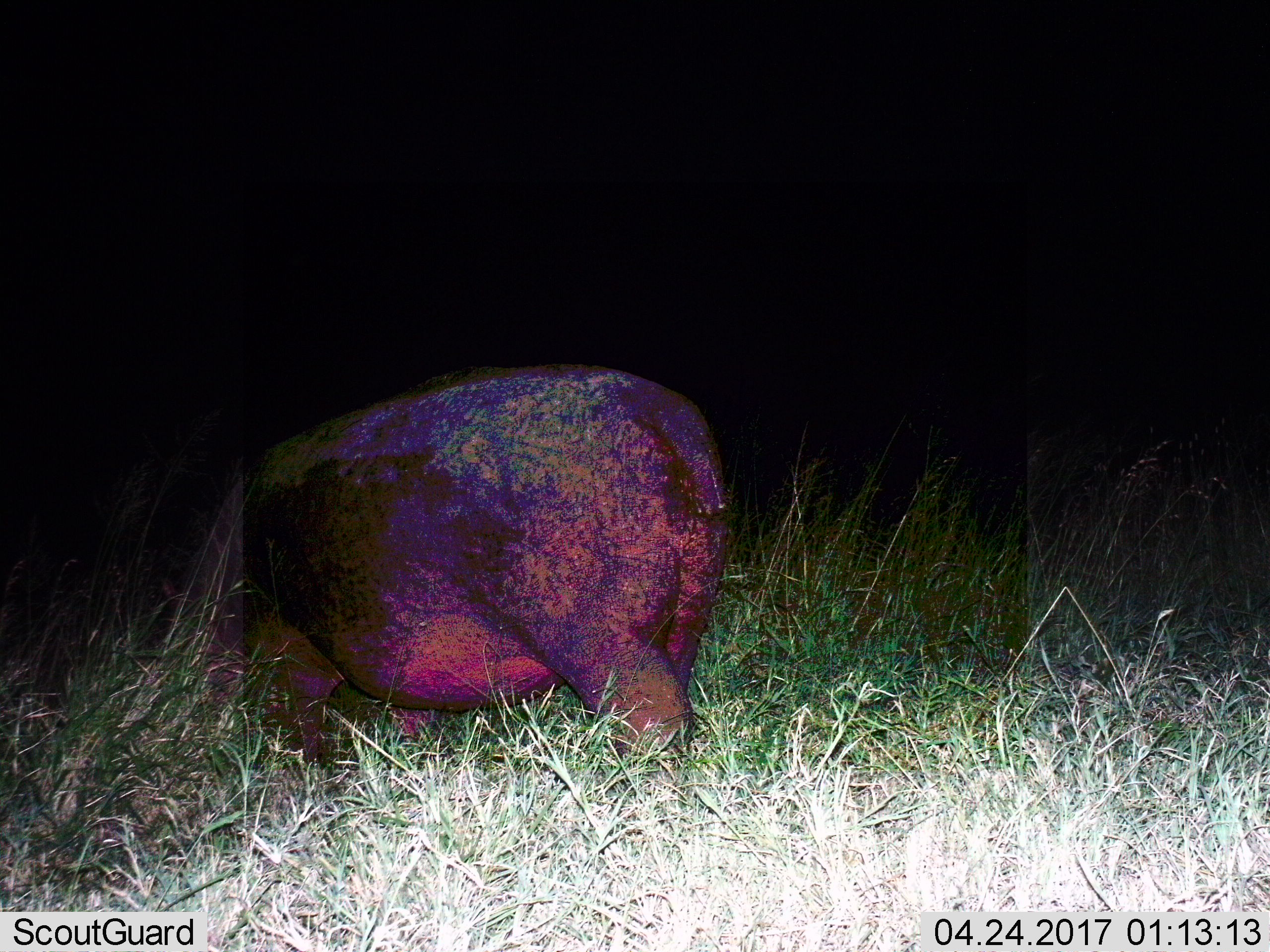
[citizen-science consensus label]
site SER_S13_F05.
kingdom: Animalia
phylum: Chordata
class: Mammalia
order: Artiodactyla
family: Hippopotamidae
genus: Hippopotamus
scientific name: Hippopotamus amphibius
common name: hippopotamus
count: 1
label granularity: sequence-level